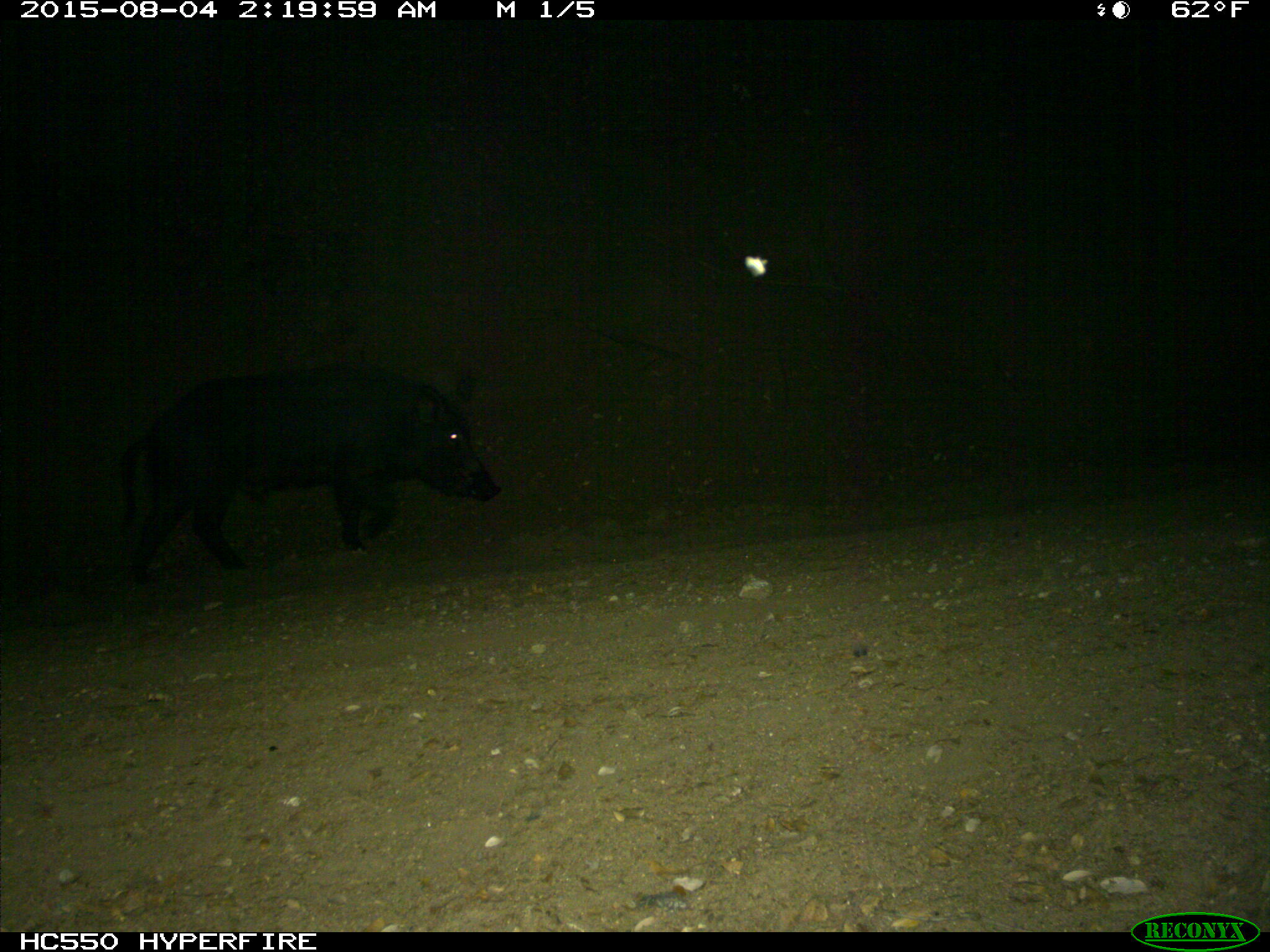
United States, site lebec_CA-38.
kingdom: Animalia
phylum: Chordata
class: Mammalia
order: Artiodactyla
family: Suidae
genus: Sus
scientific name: Sus scrofa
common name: wild boar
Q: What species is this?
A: Sus scrofa (wild boar).